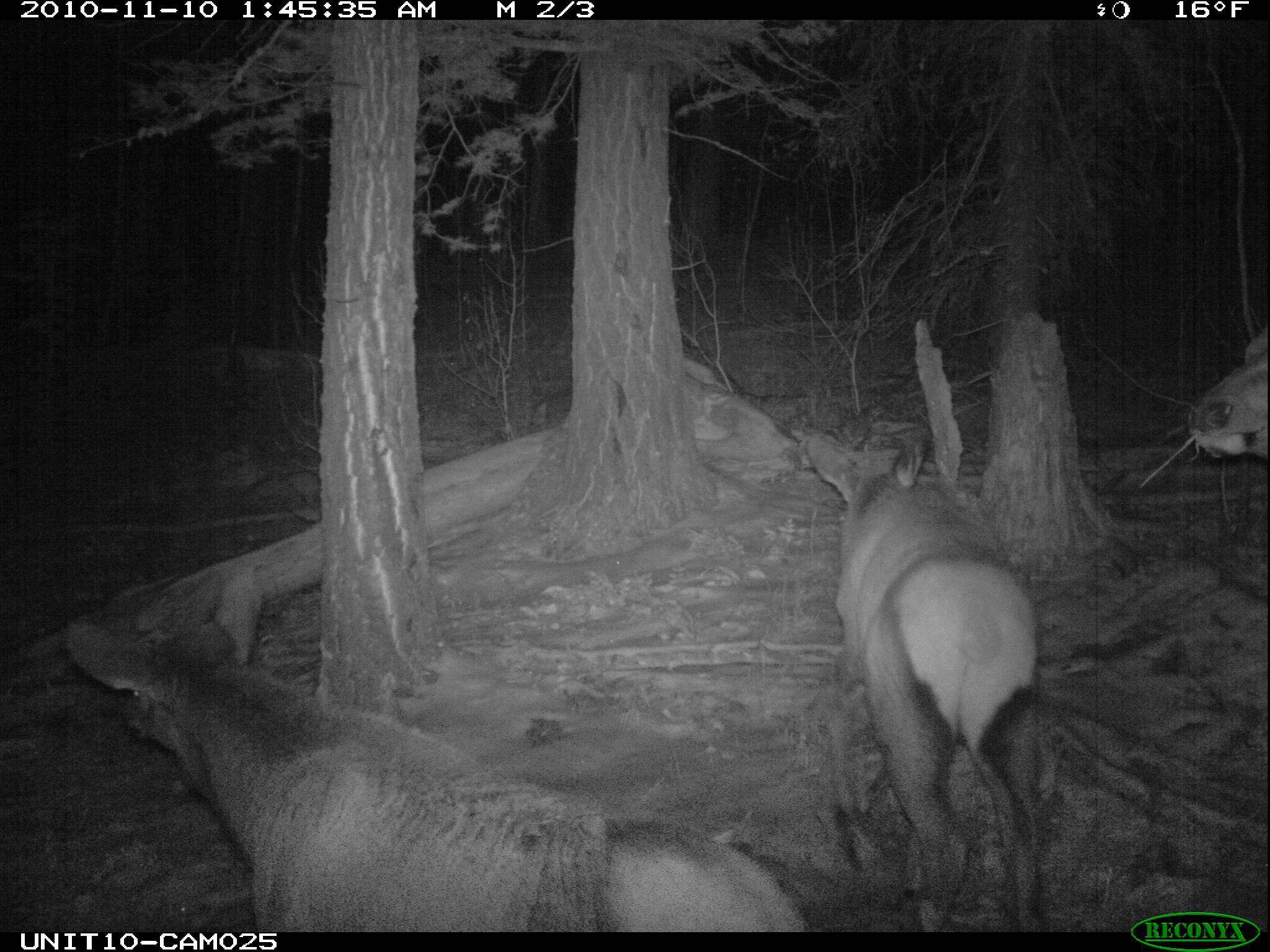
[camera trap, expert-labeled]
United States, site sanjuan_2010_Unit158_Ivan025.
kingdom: Animalia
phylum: Chordata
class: Mammalia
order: Artiodactyla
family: Cervidae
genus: Cervus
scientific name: Cervus elaphus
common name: red deer